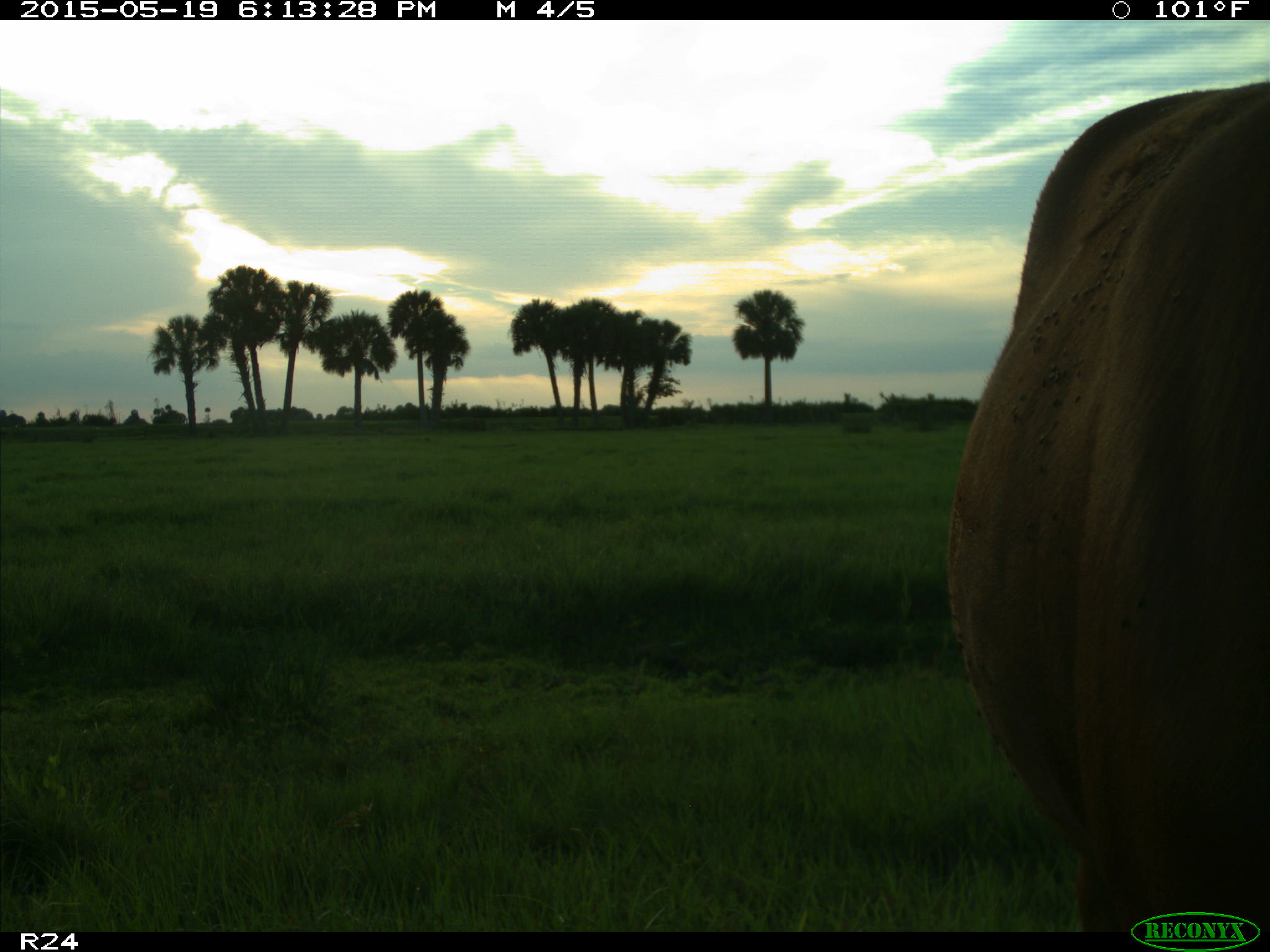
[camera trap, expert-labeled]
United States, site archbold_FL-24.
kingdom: Animalia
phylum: Chordata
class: Mammalia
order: Artiodactyla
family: Bovidae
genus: Bos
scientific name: Bos taurus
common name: domestic cow